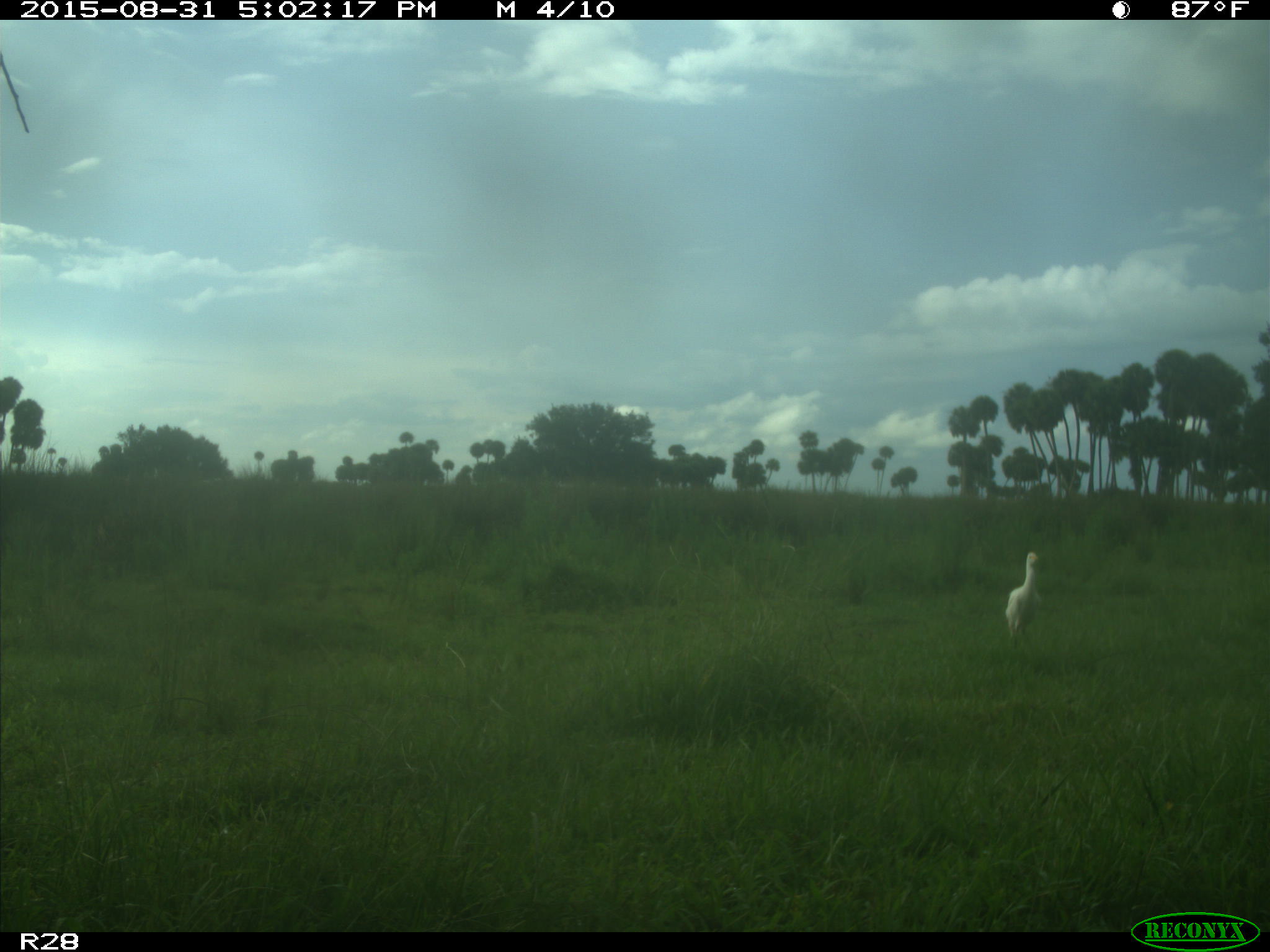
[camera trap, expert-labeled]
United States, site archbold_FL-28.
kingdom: Animalia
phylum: Chordata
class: Aves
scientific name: Aves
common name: birds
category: unidentified bird